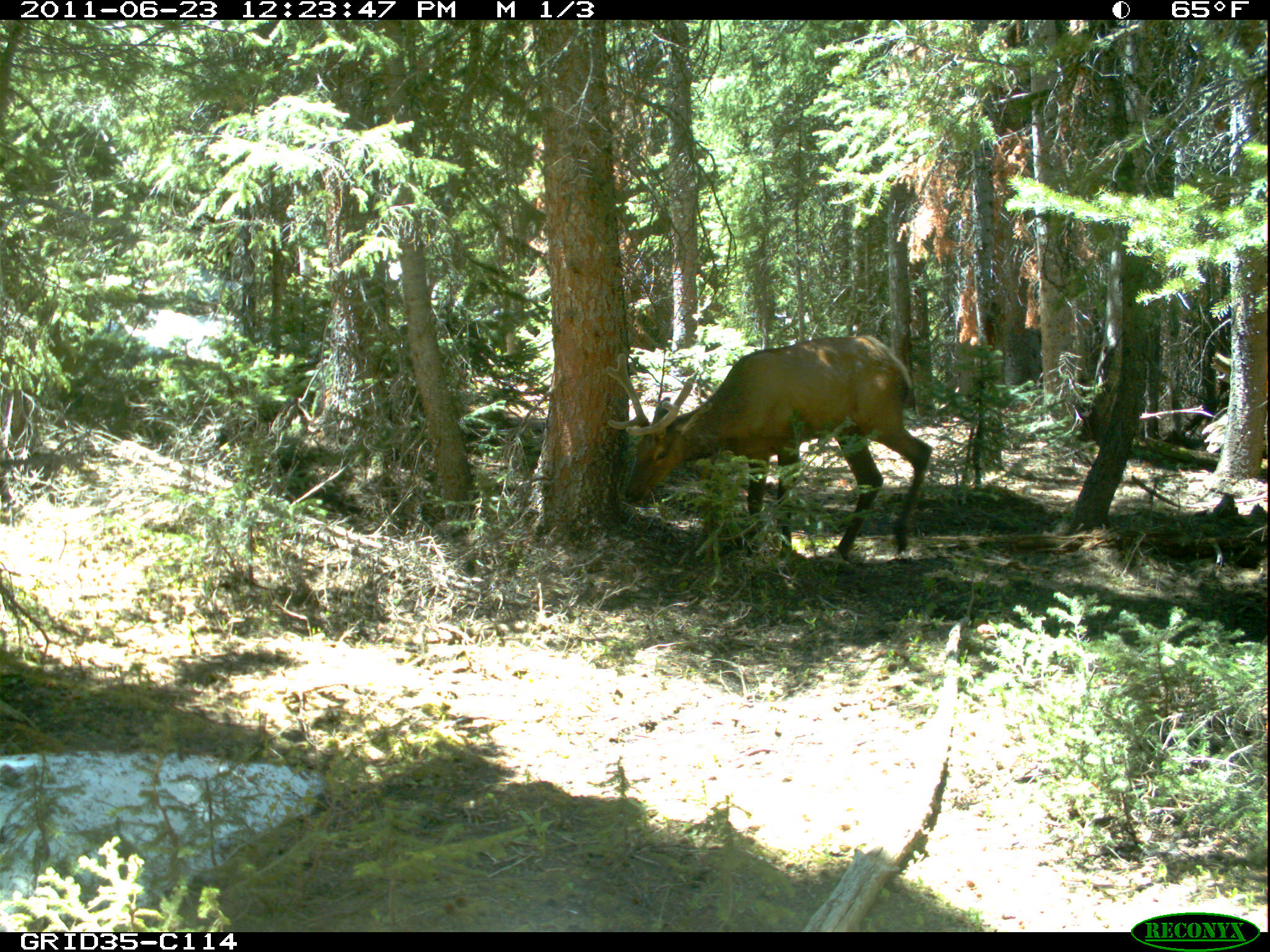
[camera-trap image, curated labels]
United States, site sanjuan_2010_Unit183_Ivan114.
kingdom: Animalia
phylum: Chordata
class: Mammalia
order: Artiodactyla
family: Cervidae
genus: Cervus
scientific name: Cervus elaphus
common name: red deer